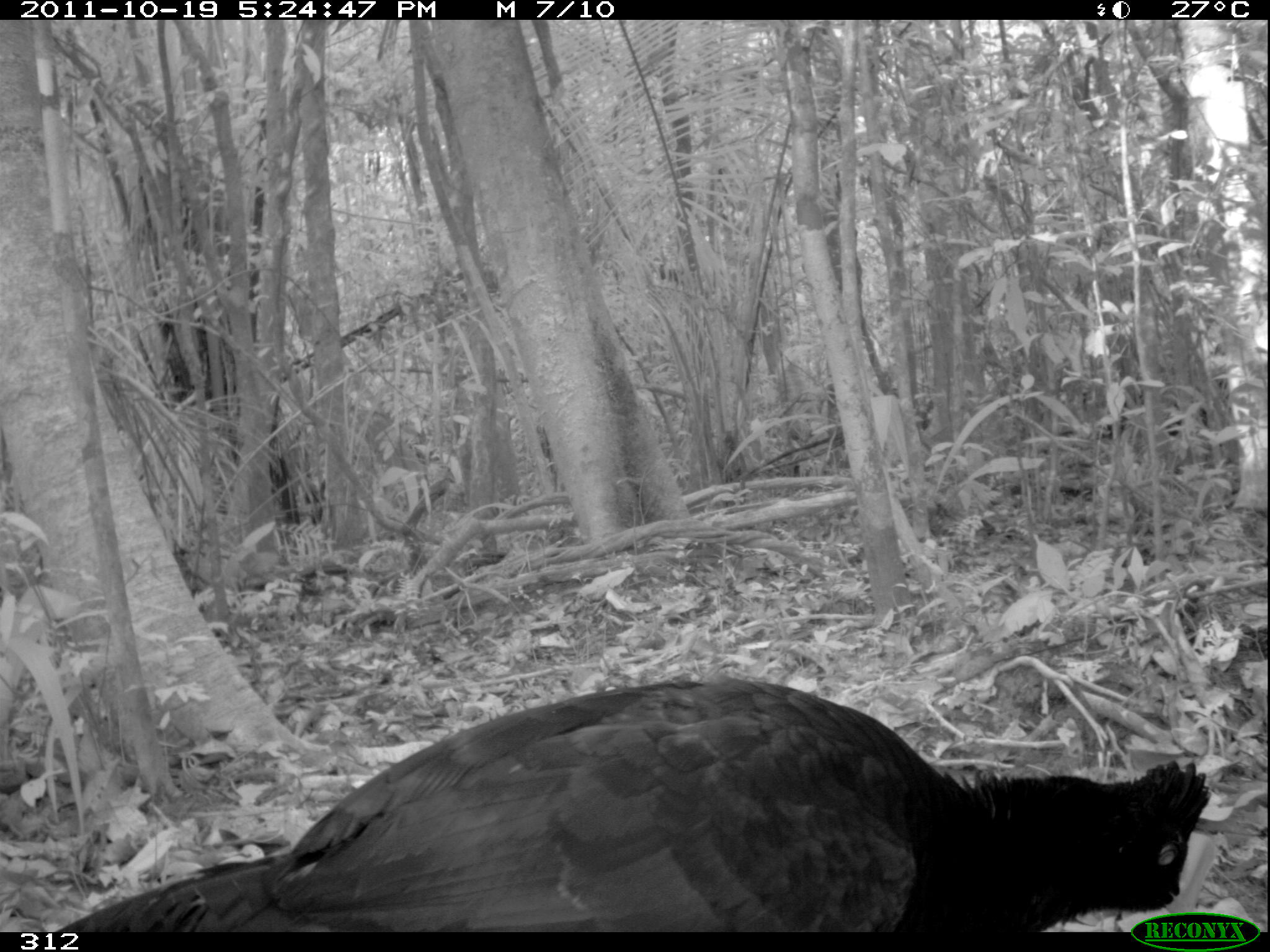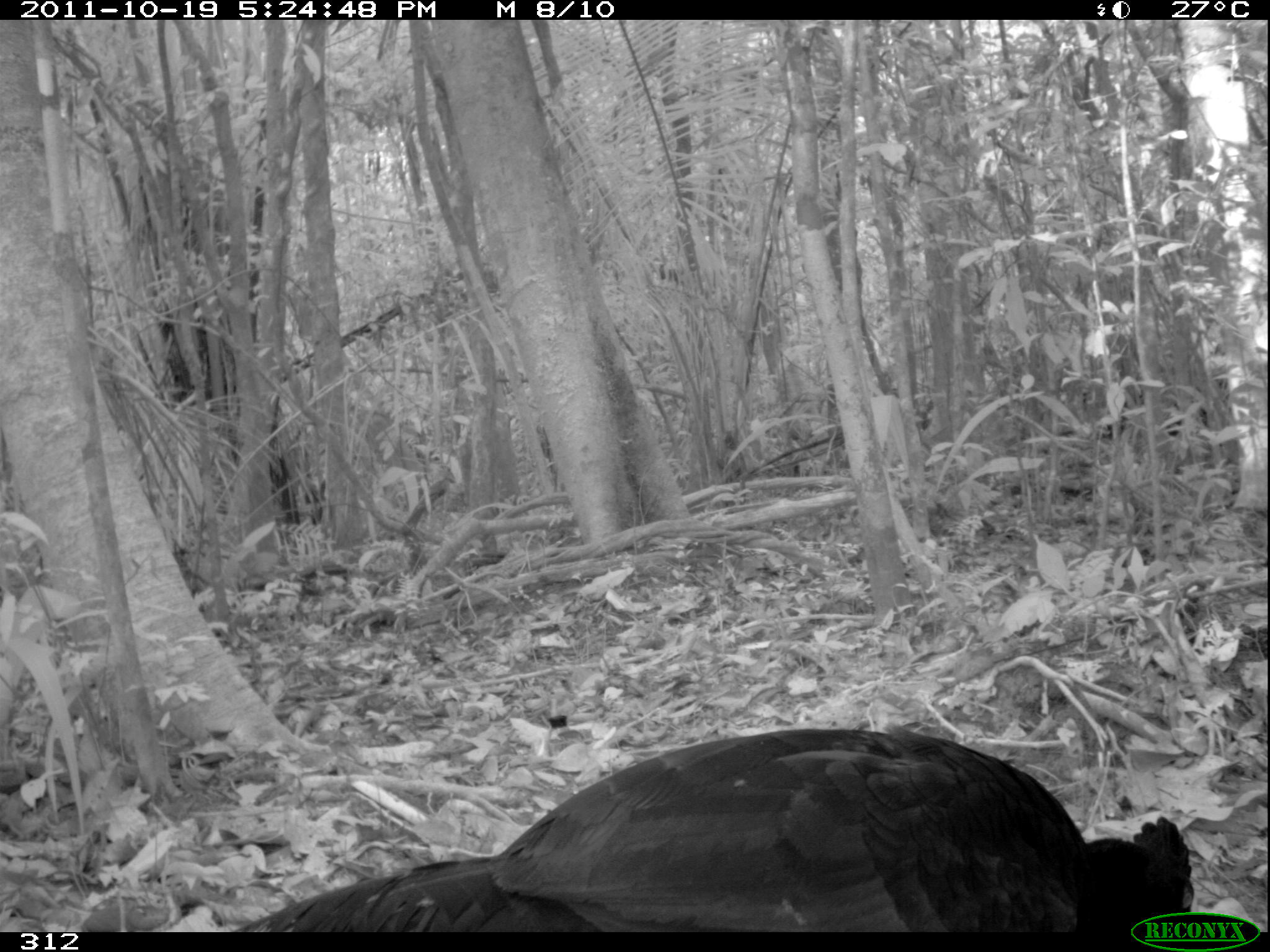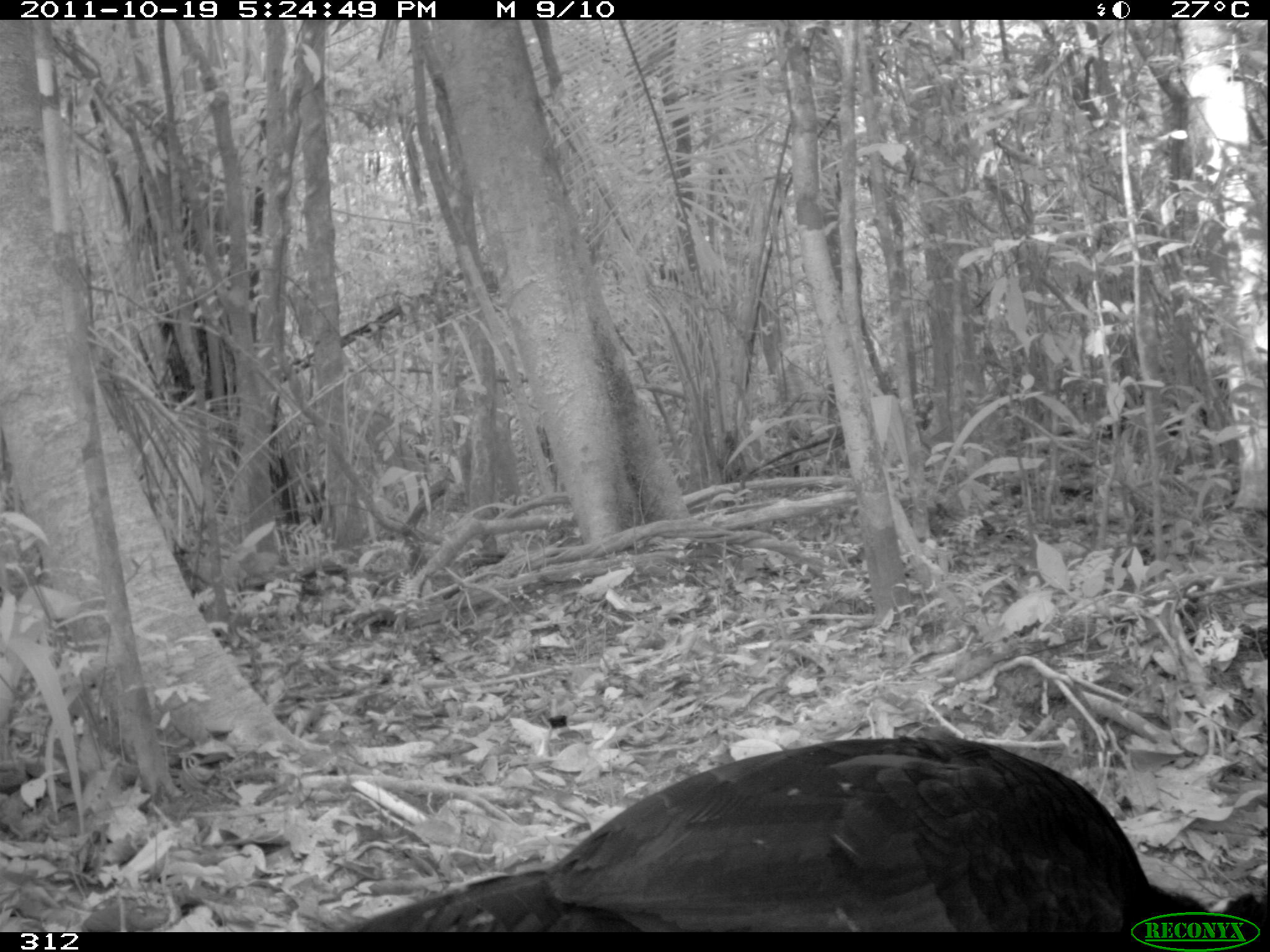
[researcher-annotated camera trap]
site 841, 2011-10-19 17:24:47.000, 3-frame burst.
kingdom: Animalia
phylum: Chordata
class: Aves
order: Galliformes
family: Cracidae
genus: Mitu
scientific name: Mitu tuberosum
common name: razor-billed curassow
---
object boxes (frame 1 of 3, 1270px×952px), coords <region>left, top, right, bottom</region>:
mitu tuberosum: <region>51, 670, 1209, 928</region>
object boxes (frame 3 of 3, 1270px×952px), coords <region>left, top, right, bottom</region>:
mitu tuberosum: <region>344, 728, 1267, 928</region>